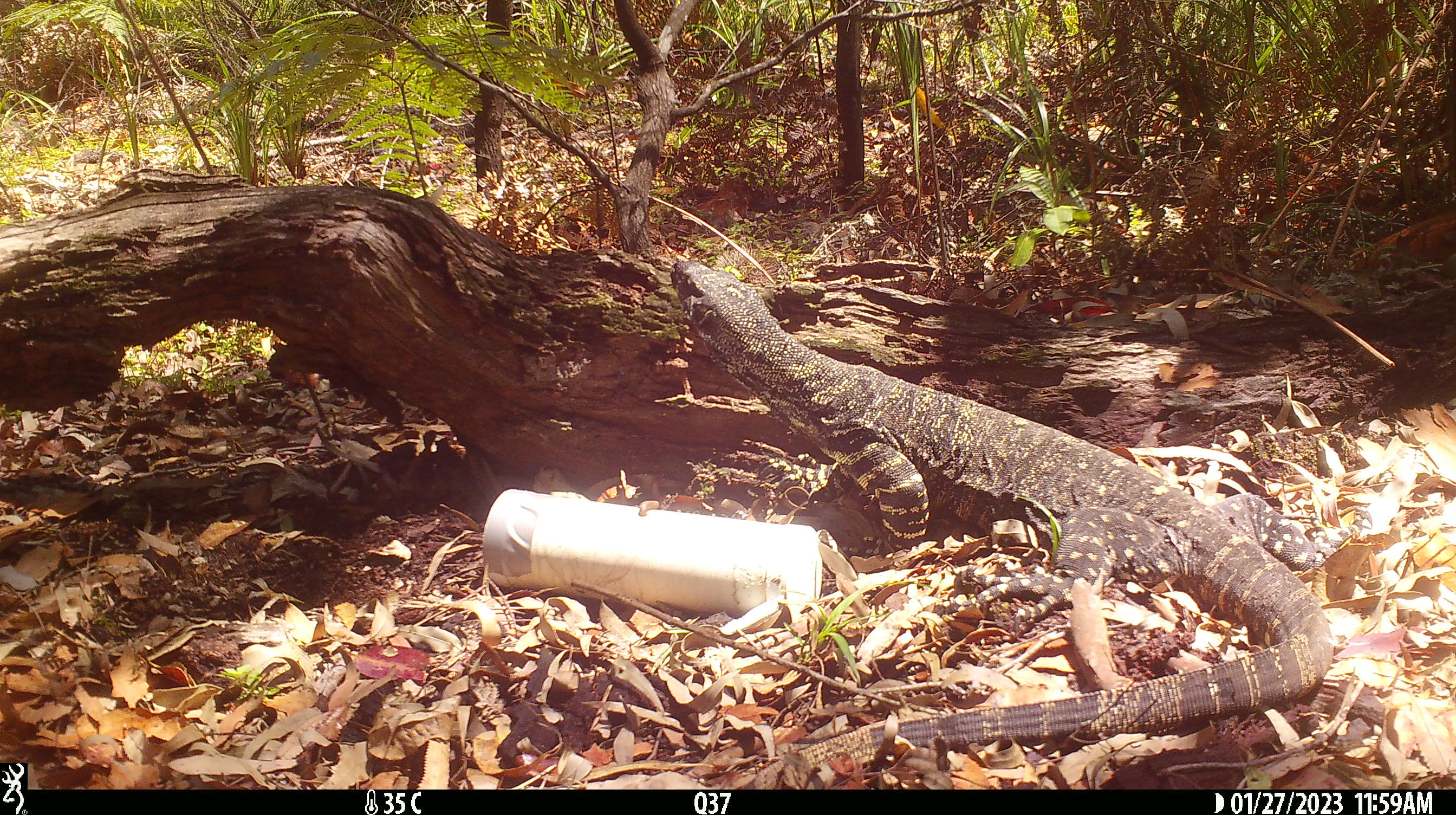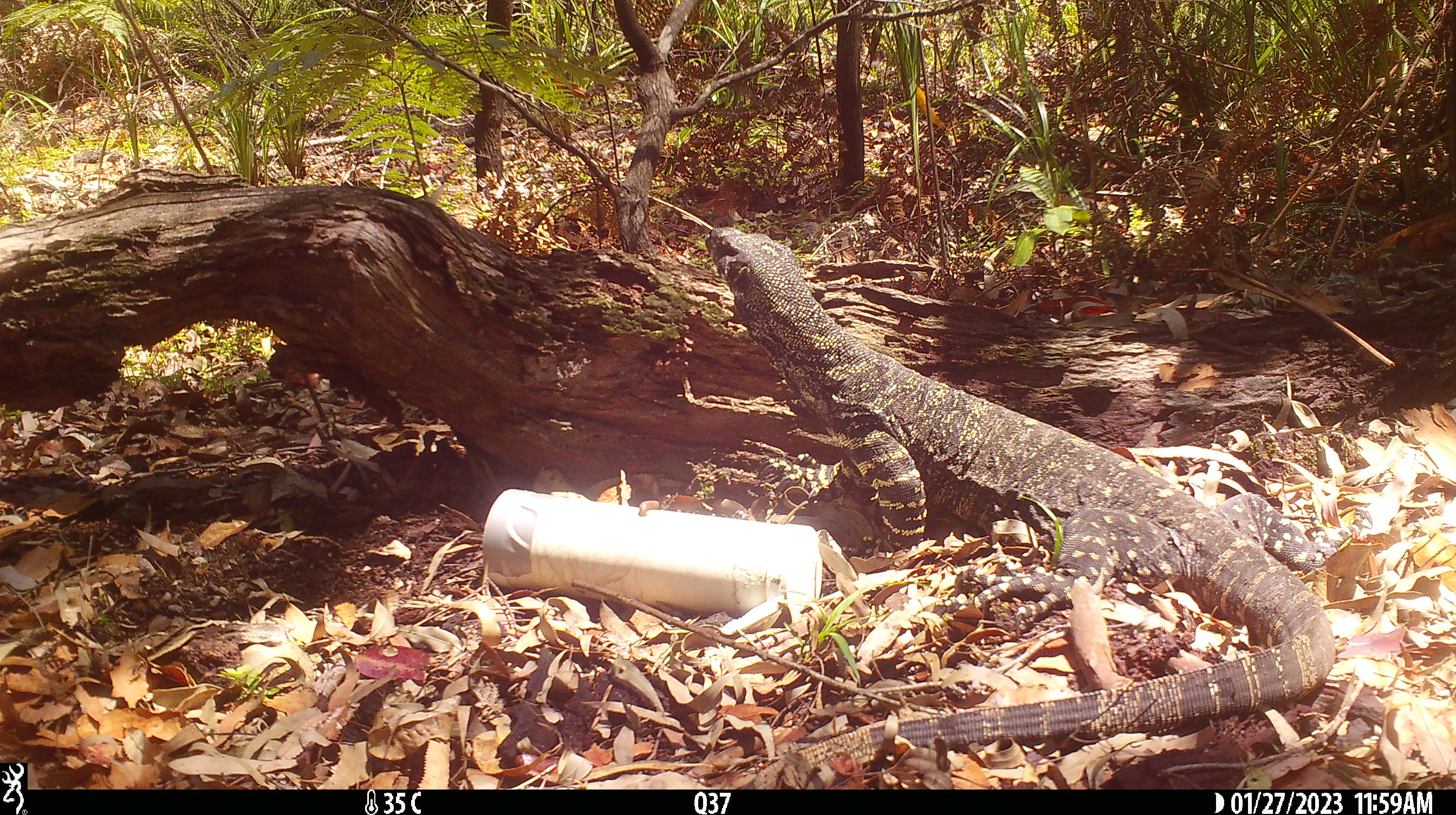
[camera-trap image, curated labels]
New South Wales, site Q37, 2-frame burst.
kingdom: Animalia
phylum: Chordata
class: Reptilia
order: Squamata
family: Varanidae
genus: Varanus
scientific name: Varanus varius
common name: lace monitor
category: goanna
Goanna (lace monitor) (Varanus varius).